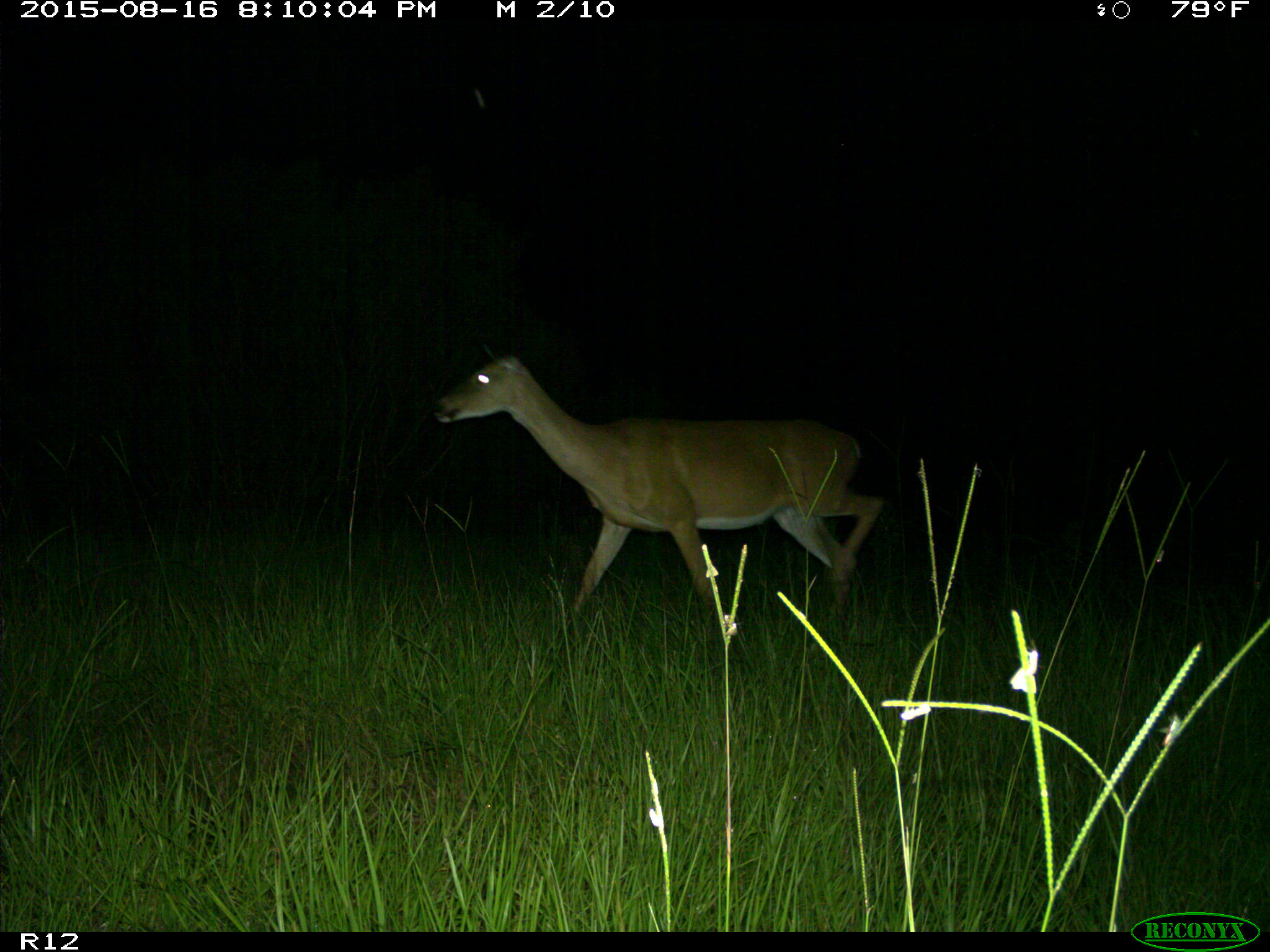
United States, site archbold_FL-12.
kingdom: Animalia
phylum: Chordata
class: Mammalia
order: Artiodactyla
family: Cervidae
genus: Odocoileus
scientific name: Odocoileus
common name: deer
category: unidentified deer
Unidentified deer (deer) (Odocoileus).